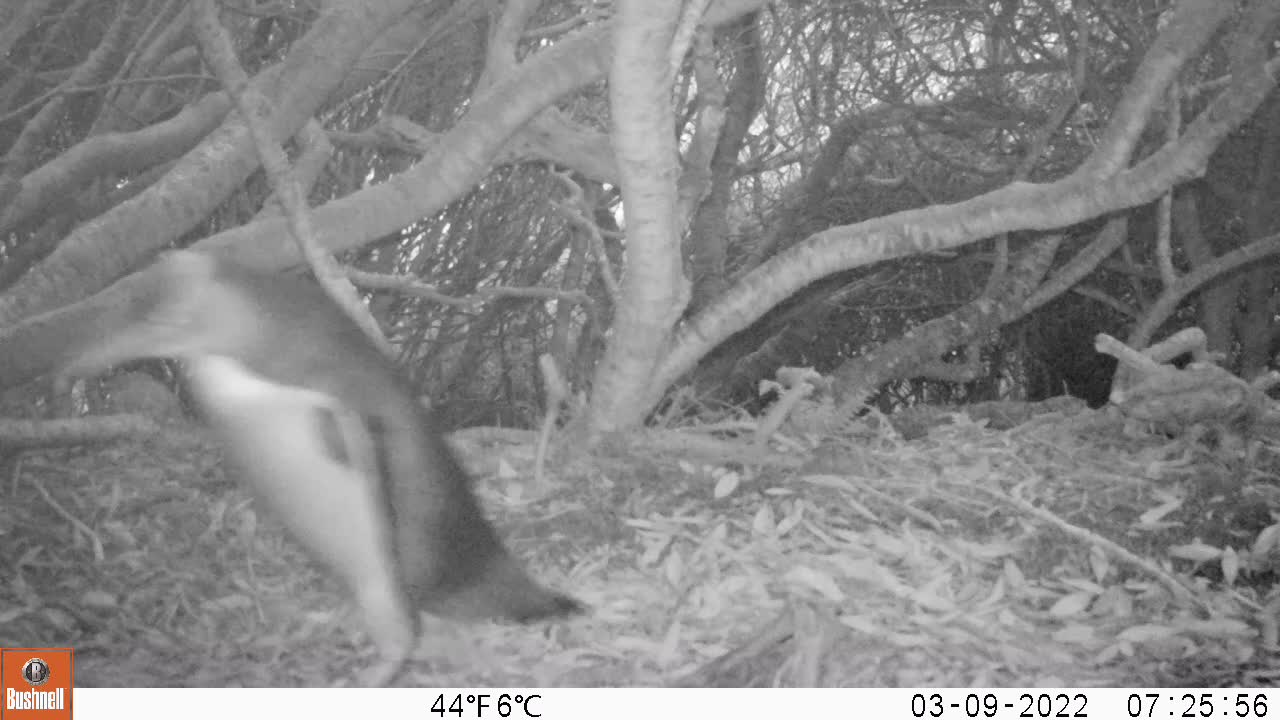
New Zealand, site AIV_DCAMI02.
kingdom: Animalia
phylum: Chordata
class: Aves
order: Sphenisciformes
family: Spheniscidae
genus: Megadyptes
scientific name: Megadyptes antipodes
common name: yellow-eyed penguin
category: yellow eyed penguin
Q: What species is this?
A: Yellow eyed penguin (yellow-eyed penguin) (Megadyptes antipodes).